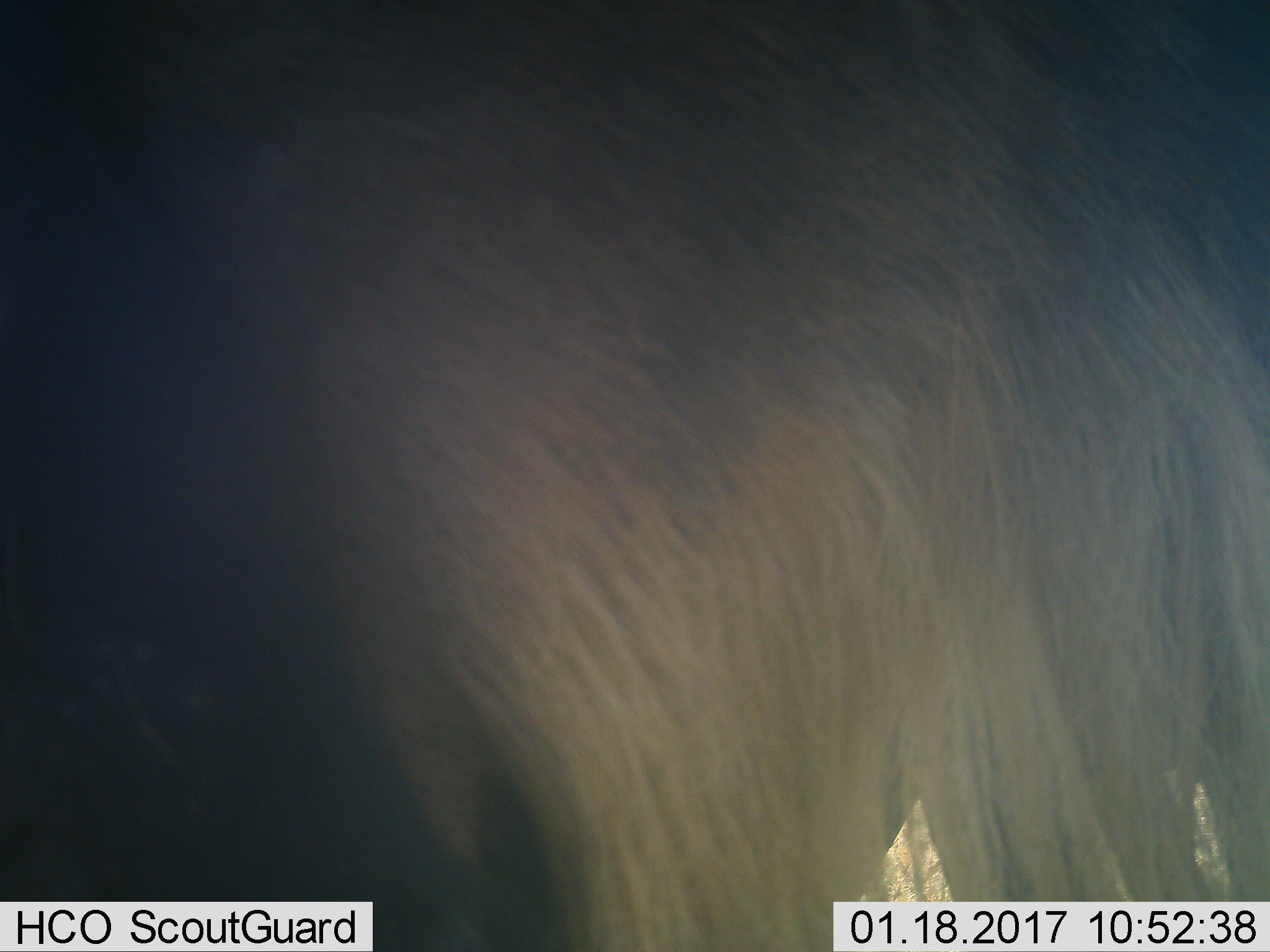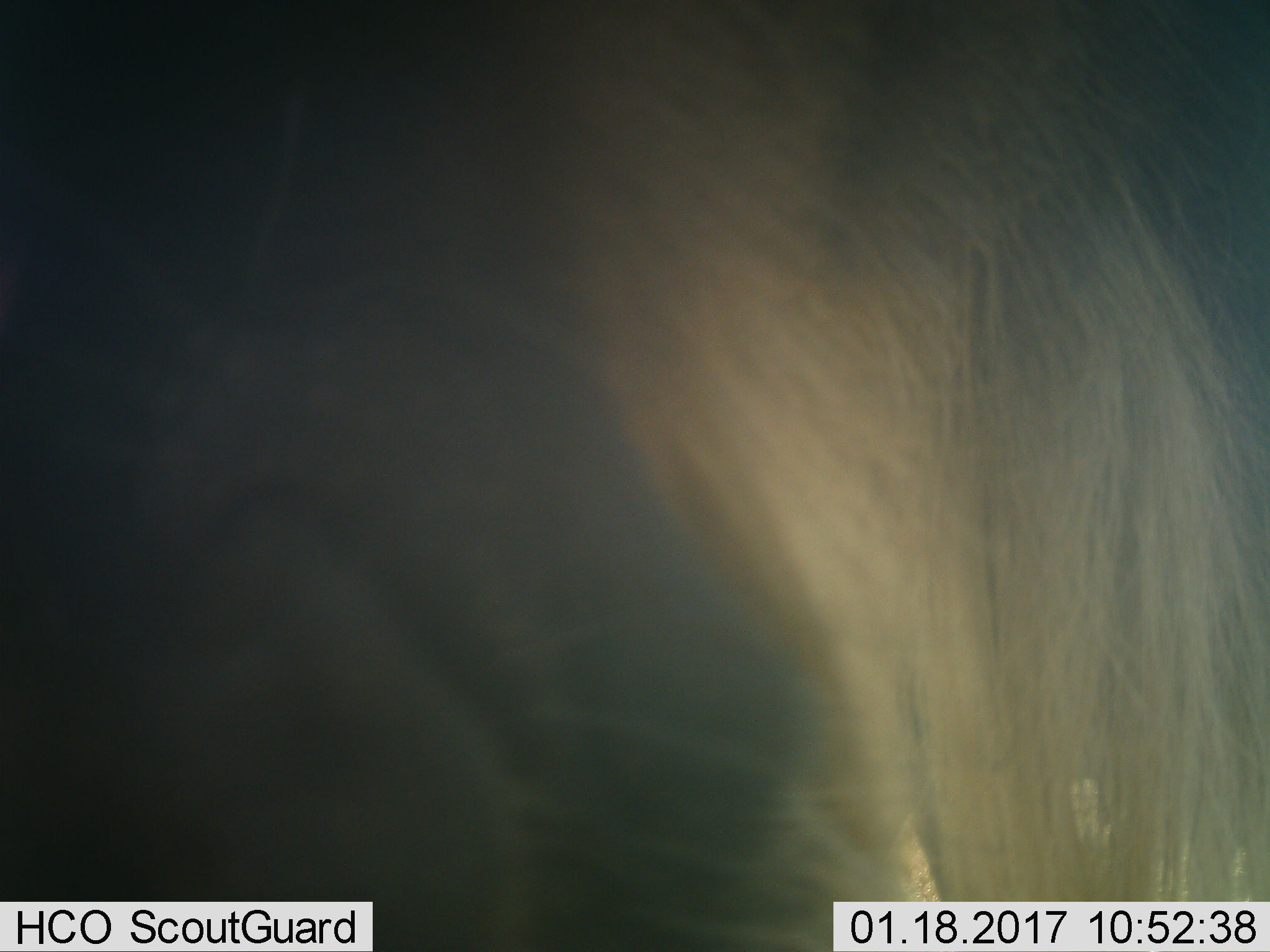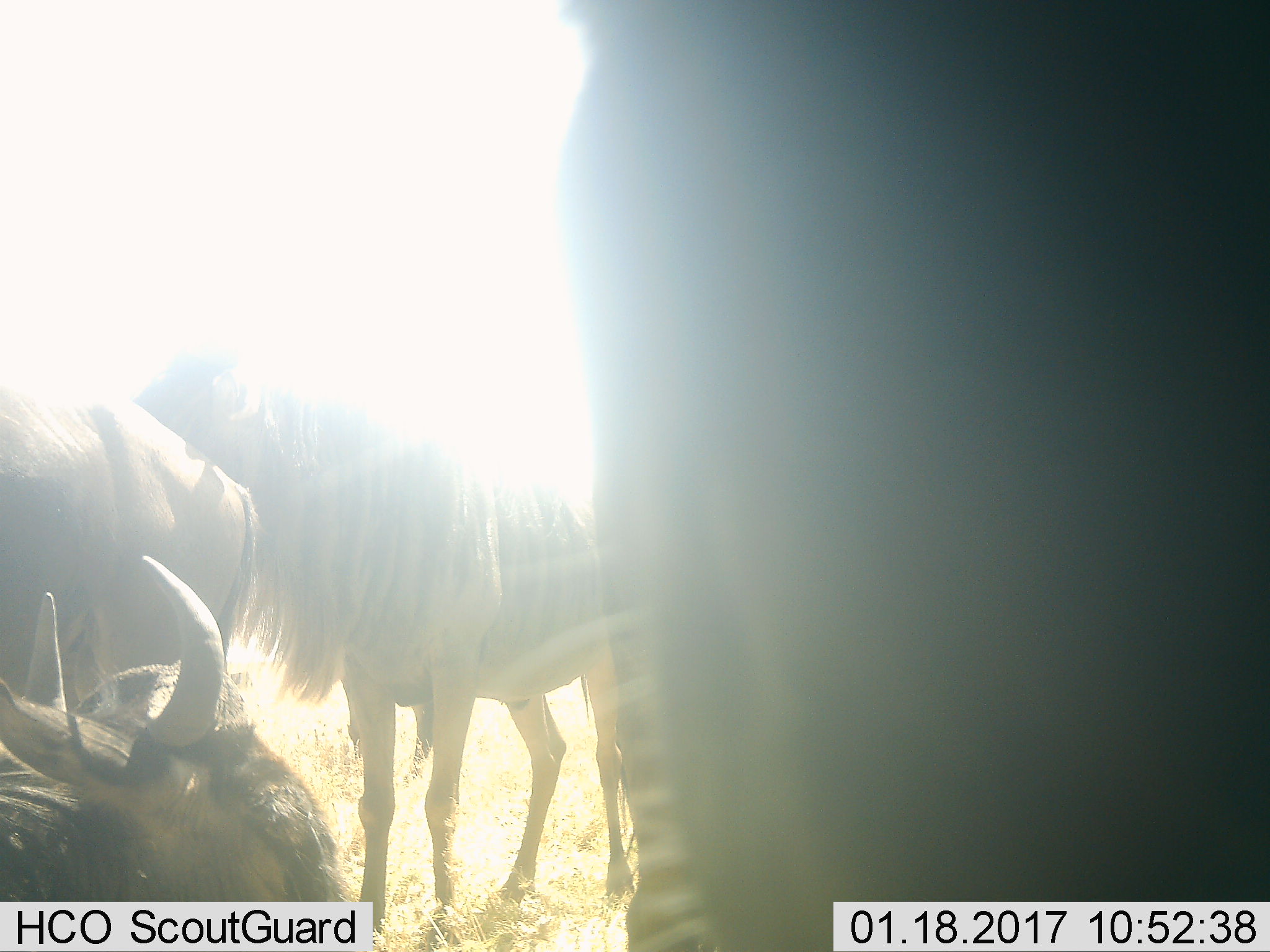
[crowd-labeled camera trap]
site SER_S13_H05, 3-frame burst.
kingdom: Animalia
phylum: Chordata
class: Mammalia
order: Artiodactyla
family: Bovidae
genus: Connochaetes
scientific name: Connochaetes taurinus taurinus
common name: blue wildebeest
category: wildebeestblue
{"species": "wildebeestblue (blue wildebeest) (Connochaetes taurinus taurinus)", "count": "4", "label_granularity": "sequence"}